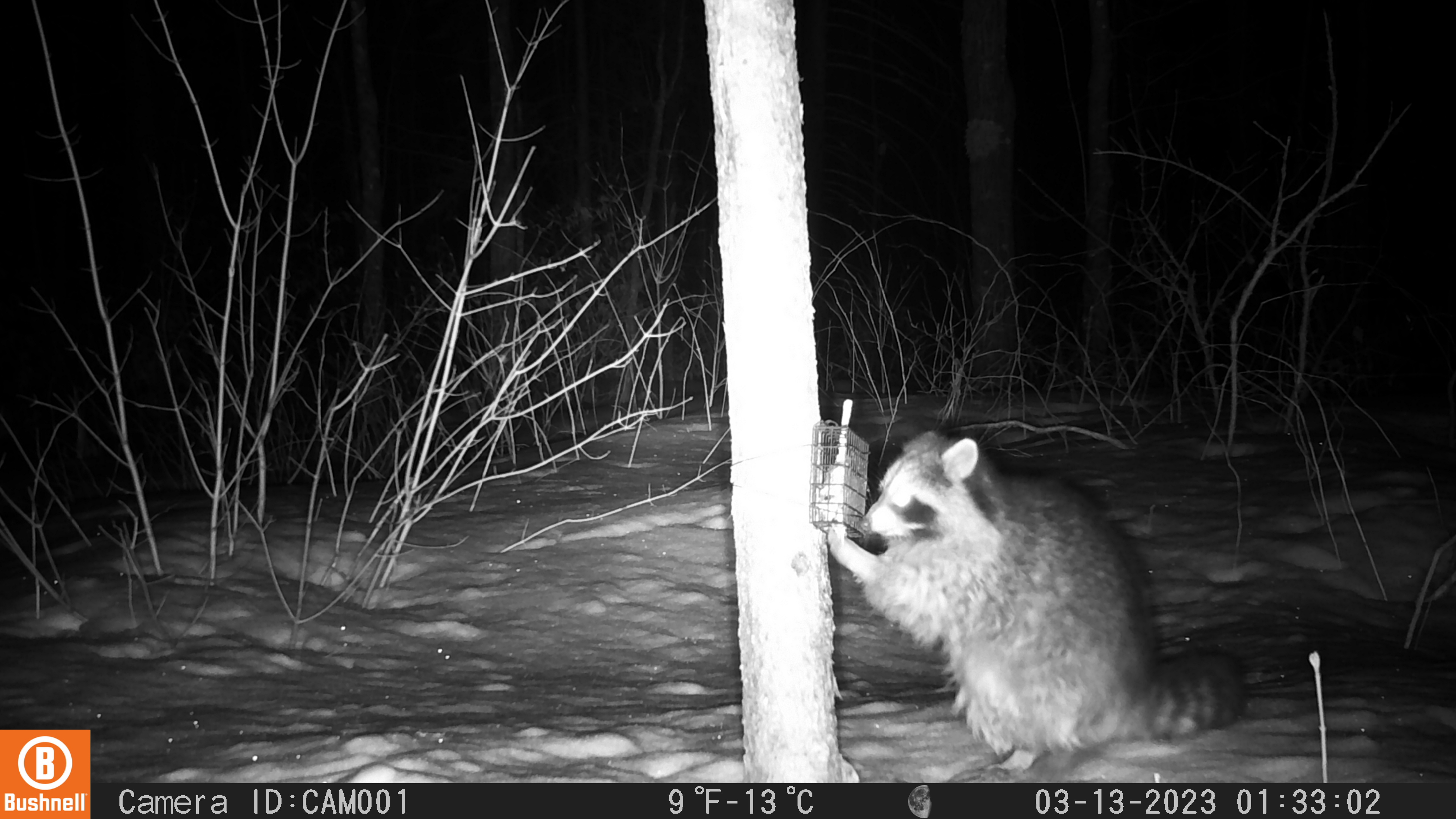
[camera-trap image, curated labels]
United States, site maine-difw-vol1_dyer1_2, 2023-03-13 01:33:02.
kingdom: Animalia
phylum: Chordata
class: Mammalia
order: Carnivora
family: Procyonidae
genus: Procyon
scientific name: Procyon lotor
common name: raccoon